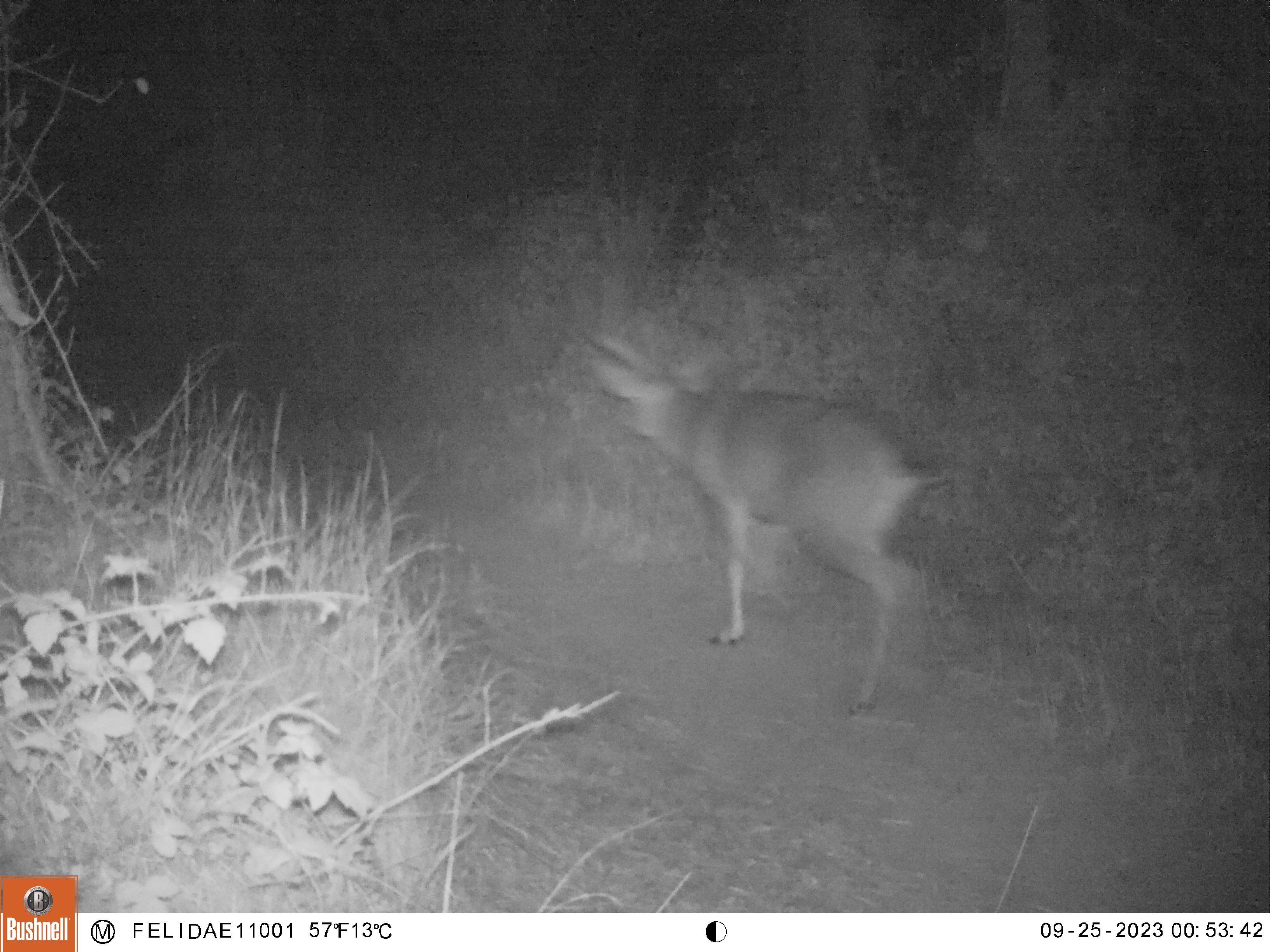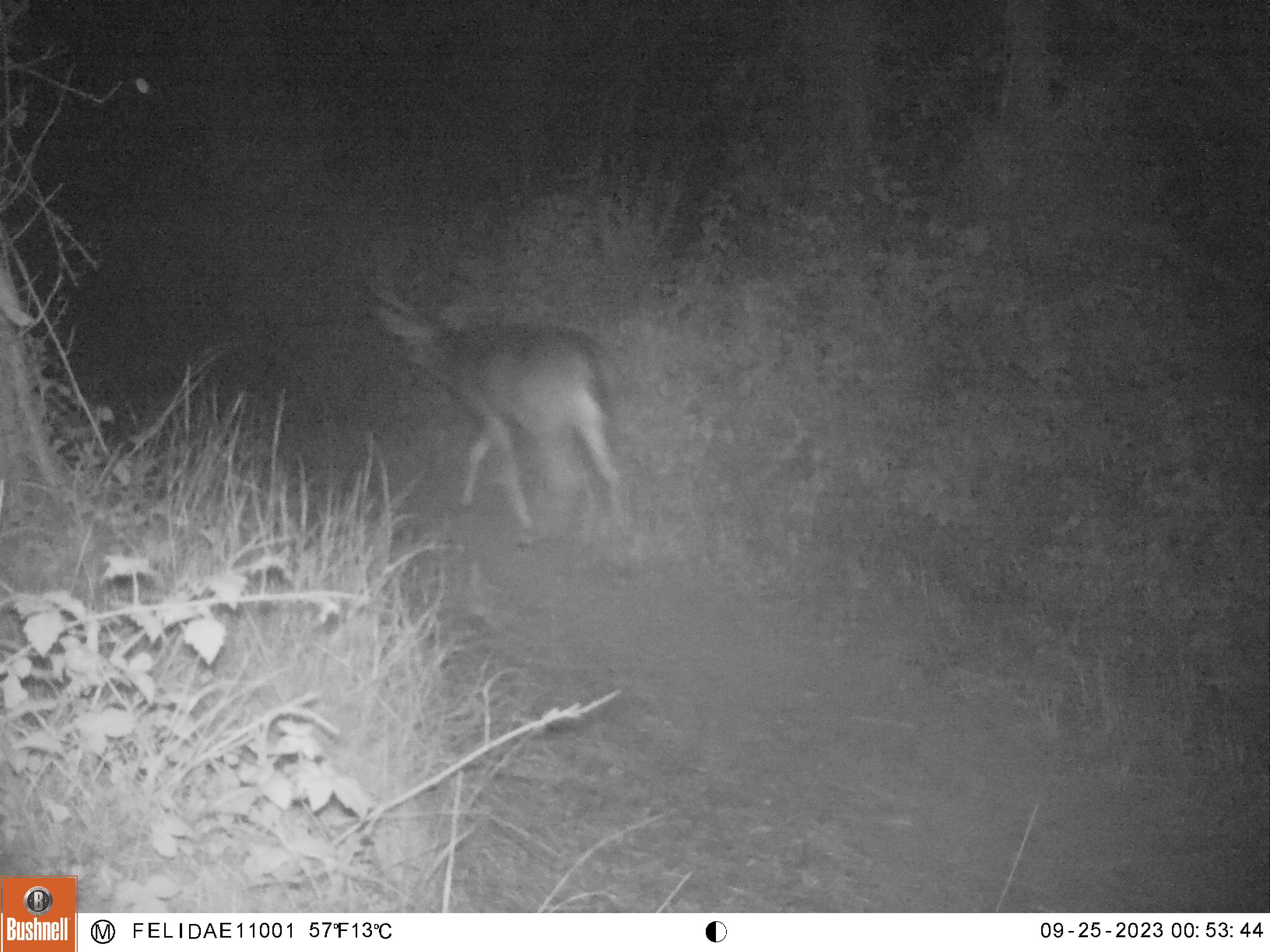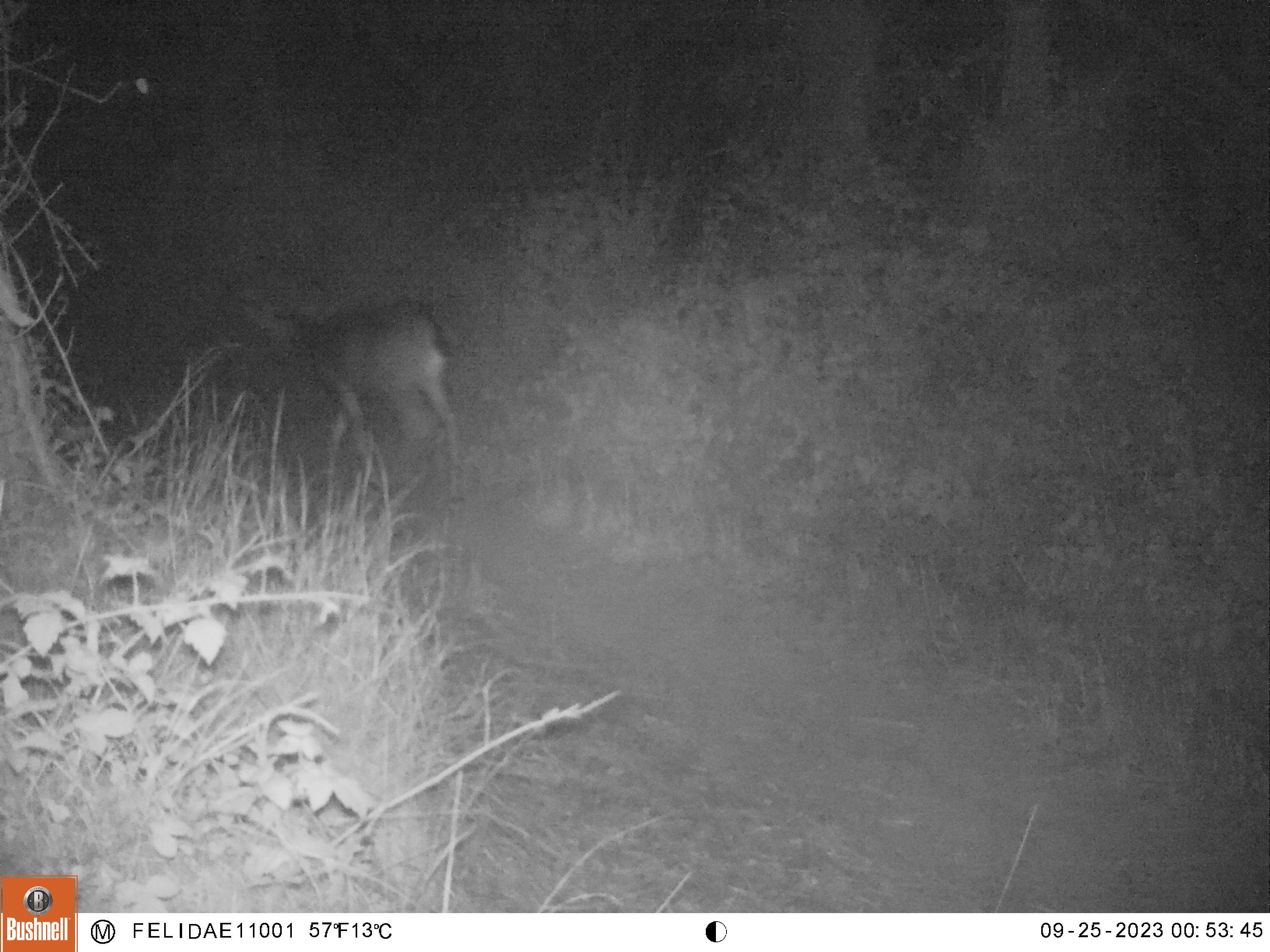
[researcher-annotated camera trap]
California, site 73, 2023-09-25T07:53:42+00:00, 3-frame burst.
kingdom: Animalia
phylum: Chordata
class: Mammalia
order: Artiodactyla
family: Cervidae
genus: Odocoileus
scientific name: Odocoileus hemionus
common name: mule deer